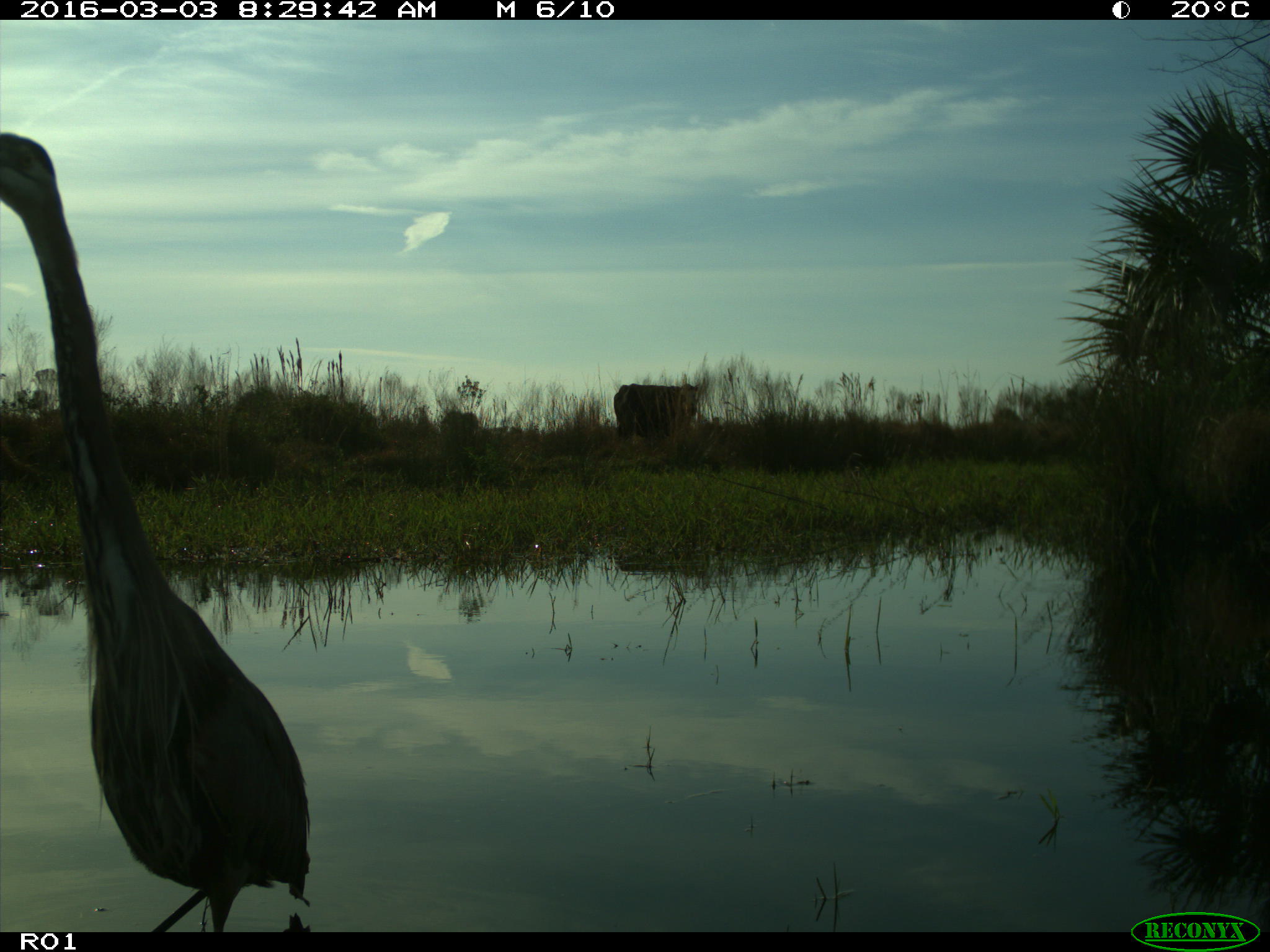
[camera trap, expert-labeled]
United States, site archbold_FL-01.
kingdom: Animalia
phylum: Chordata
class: Mammalia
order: Artiodactyla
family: Bovidae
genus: Bos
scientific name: Bos taurus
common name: domestic cow